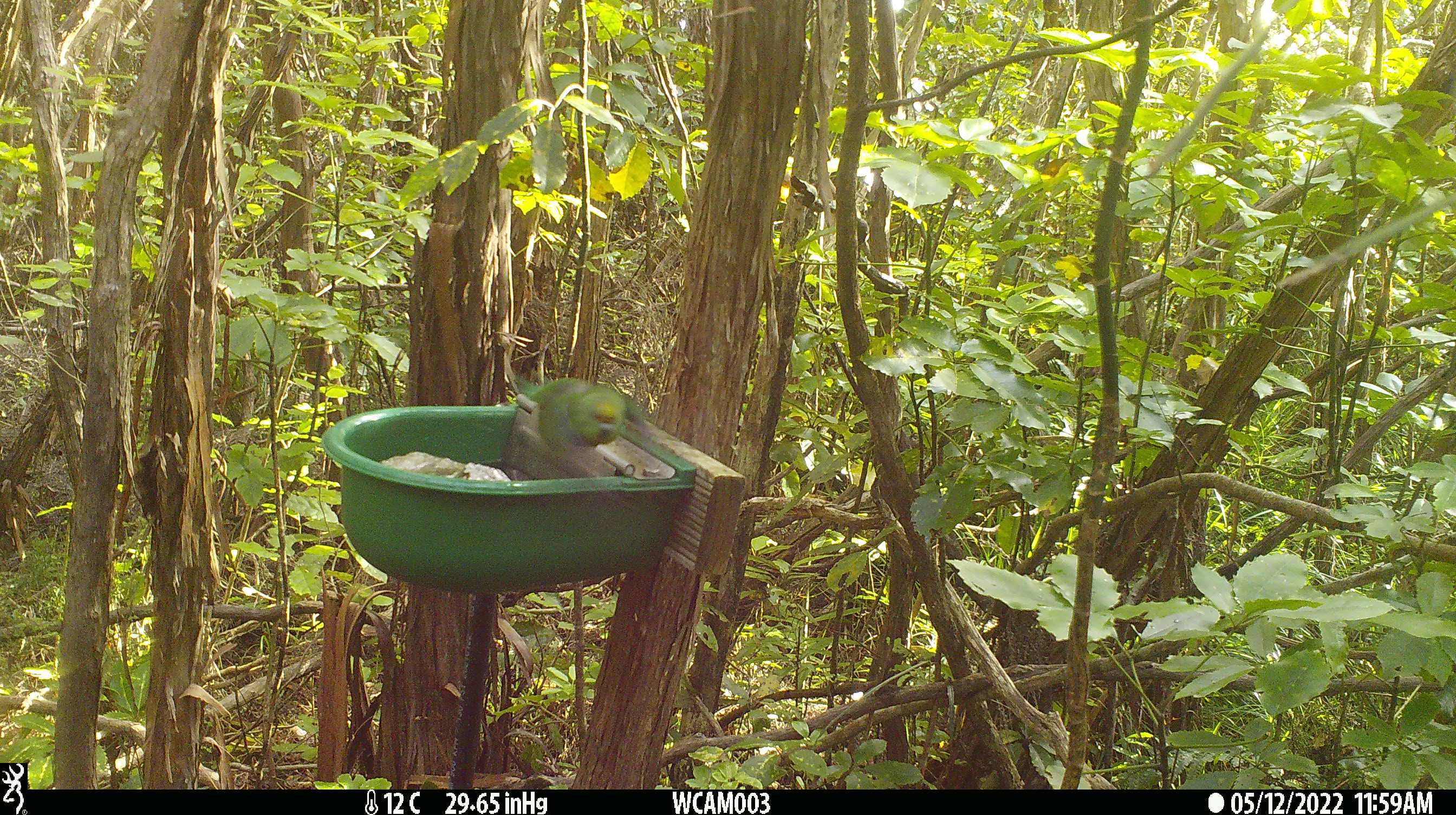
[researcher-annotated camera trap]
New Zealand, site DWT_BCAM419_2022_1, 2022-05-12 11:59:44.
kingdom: Animalia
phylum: Chordata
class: Aves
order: Psittaciformes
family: Psittaculidae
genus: Cyanoramphus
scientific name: Cyanoramphus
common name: parakeet